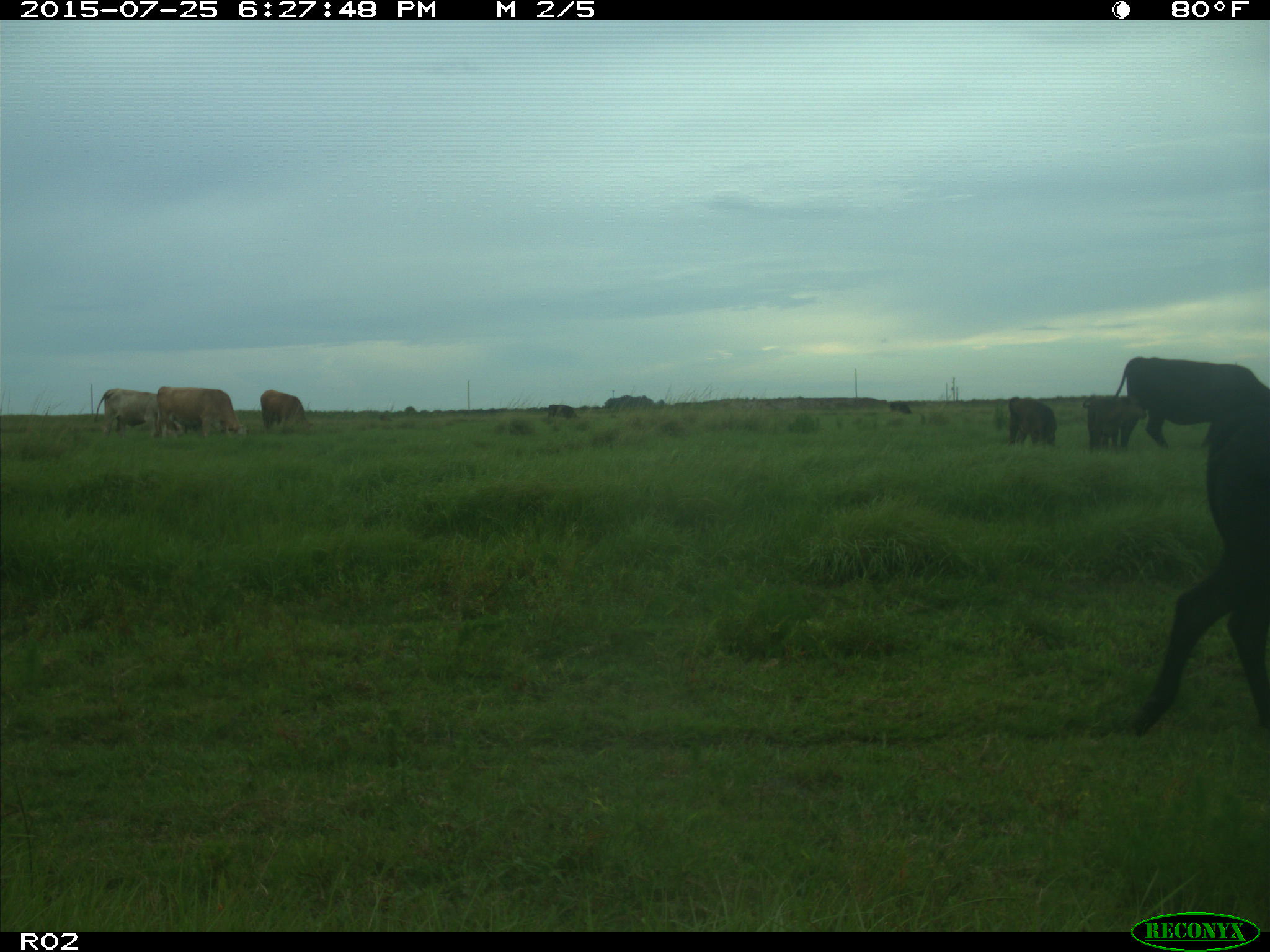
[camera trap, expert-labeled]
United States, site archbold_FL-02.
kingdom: Animalia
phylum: Chordata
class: Mammalia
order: Artiodactyla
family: Bovidae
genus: Bos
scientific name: Bos taurus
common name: domestic cow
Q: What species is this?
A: Bos taurus (domestic cow).